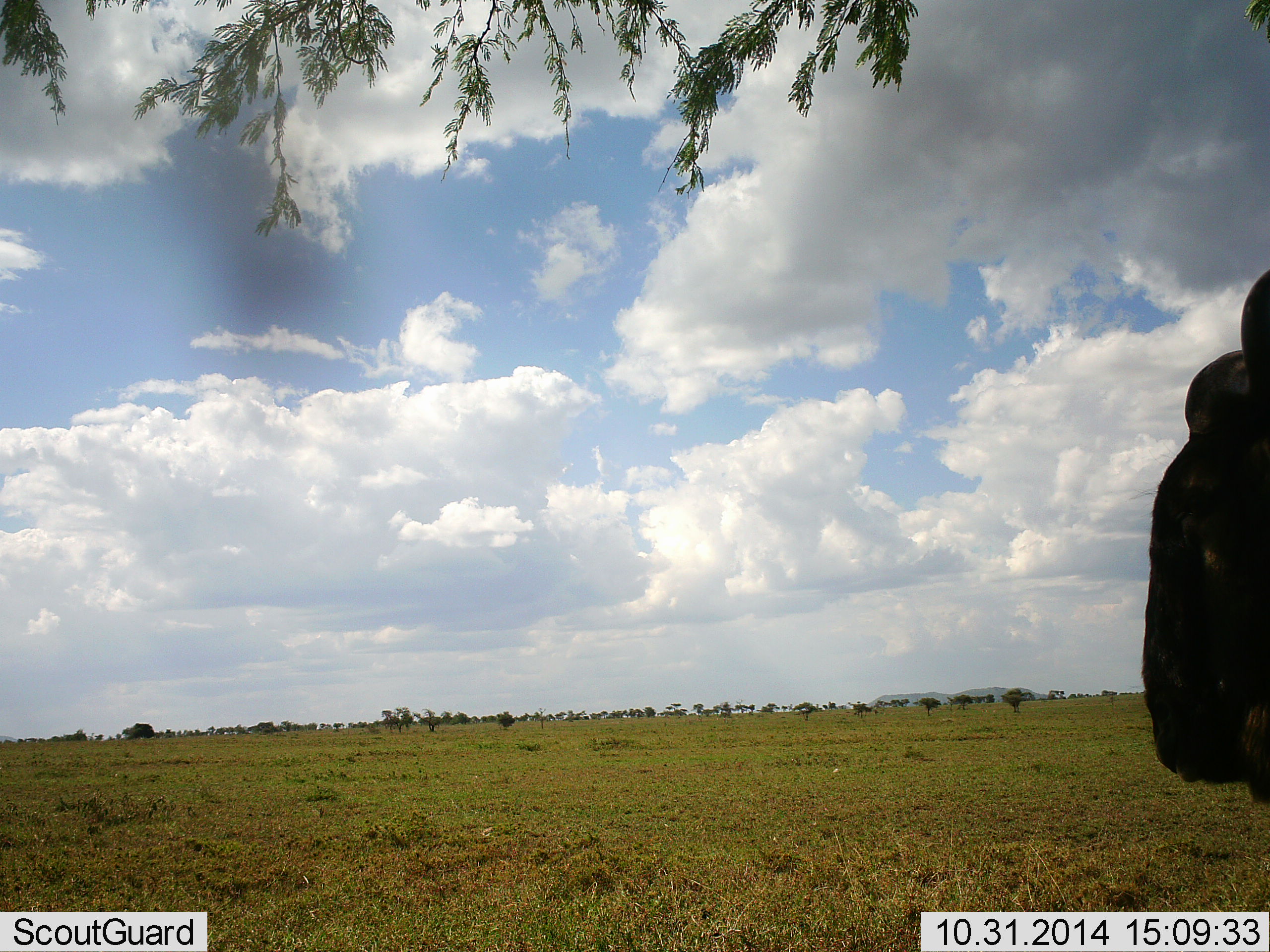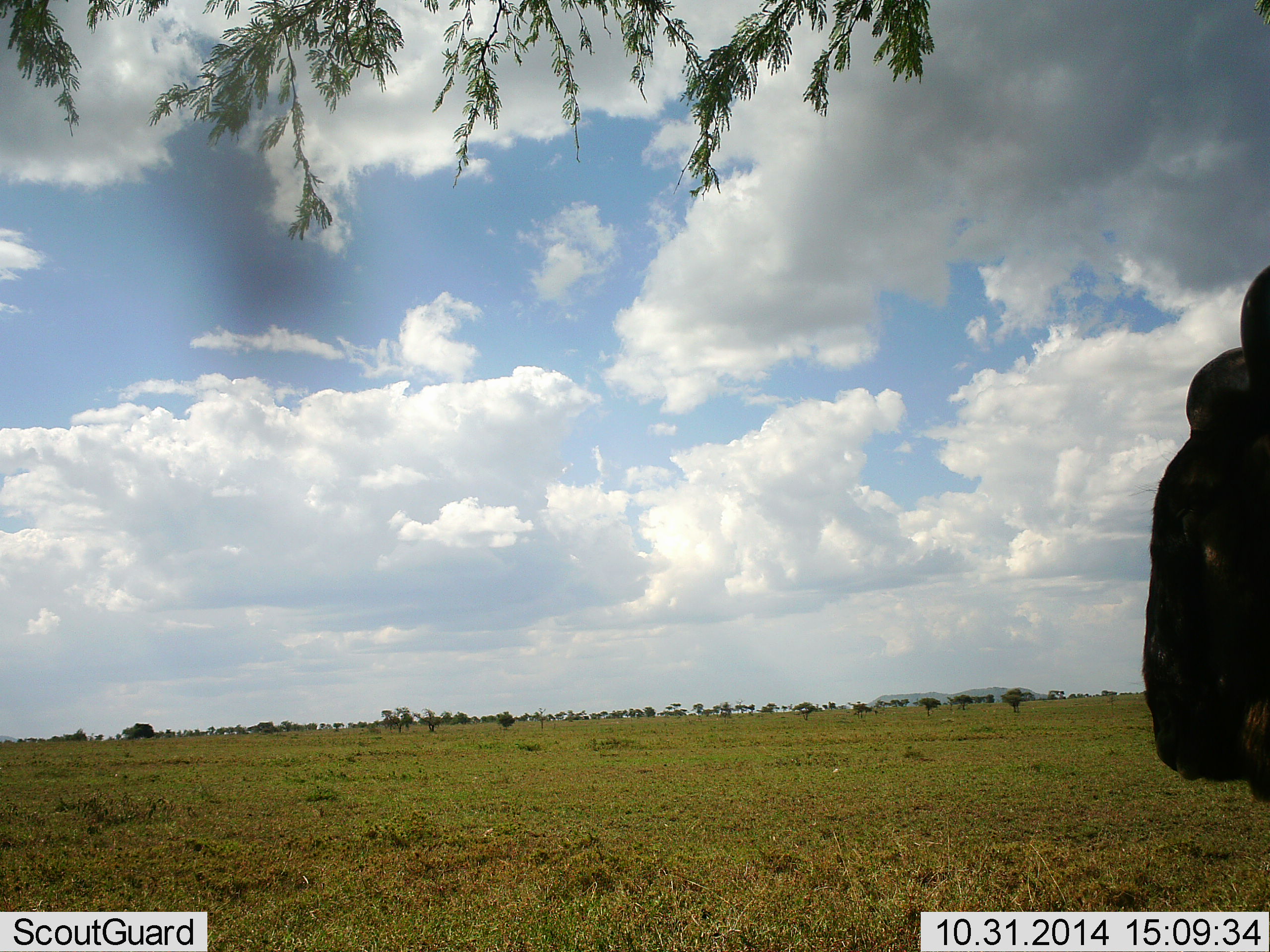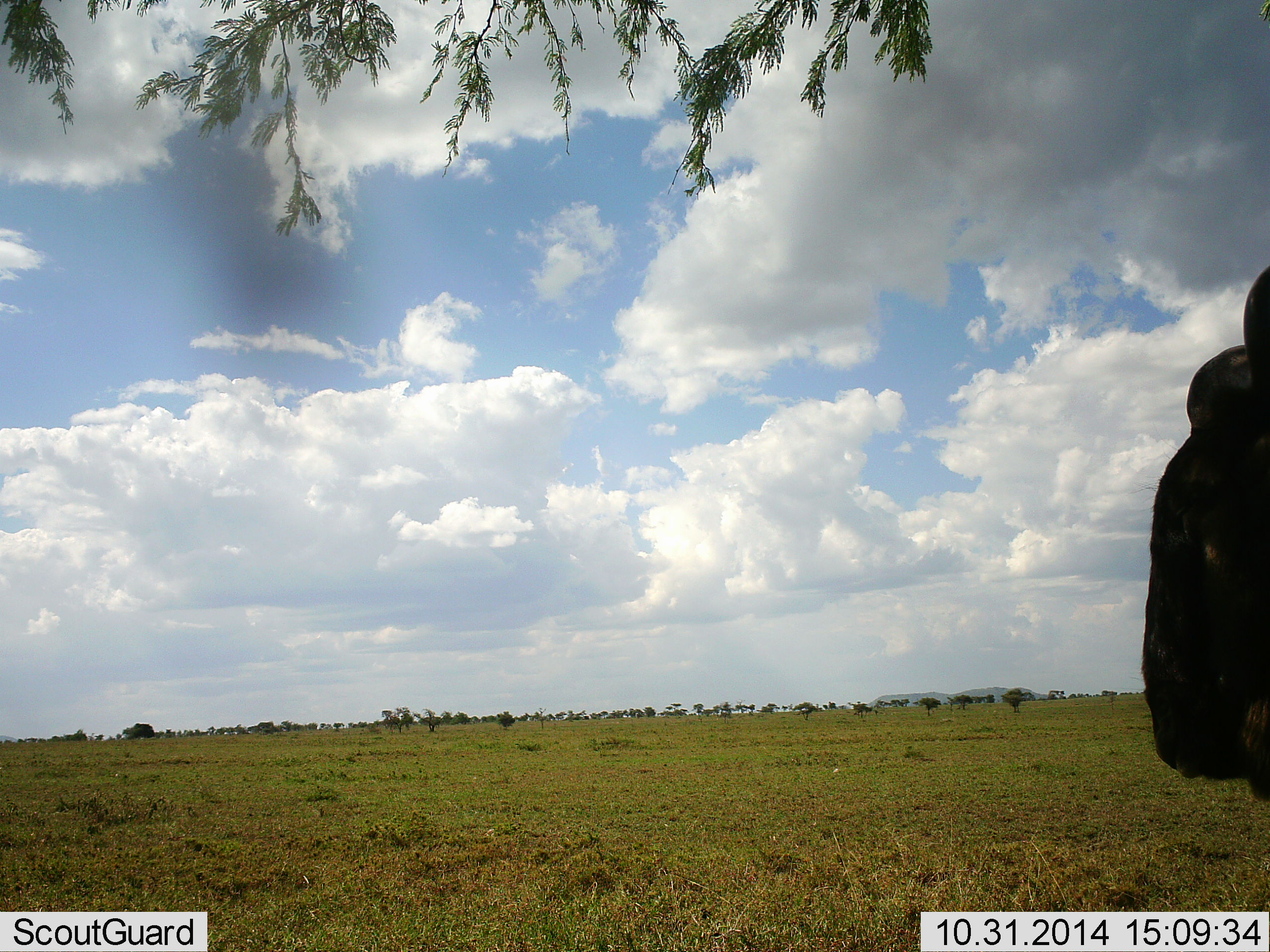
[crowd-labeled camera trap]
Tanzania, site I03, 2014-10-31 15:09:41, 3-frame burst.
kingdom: Animalia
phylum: Chordata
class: Mammalia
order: Artiodactyla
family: Bovidae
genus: Connochaetes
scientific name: Connochaetes taurinus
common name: blue wildebeest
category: wildebeest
Wildebeest (blue wildebeest) (Connochaetes taurinus), count 1. Behavior (volunteer vote fractions): standing 100%, resting 0%, moving 0%, interacting 0%. Young present (vote fraction): 0%. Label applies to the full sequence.